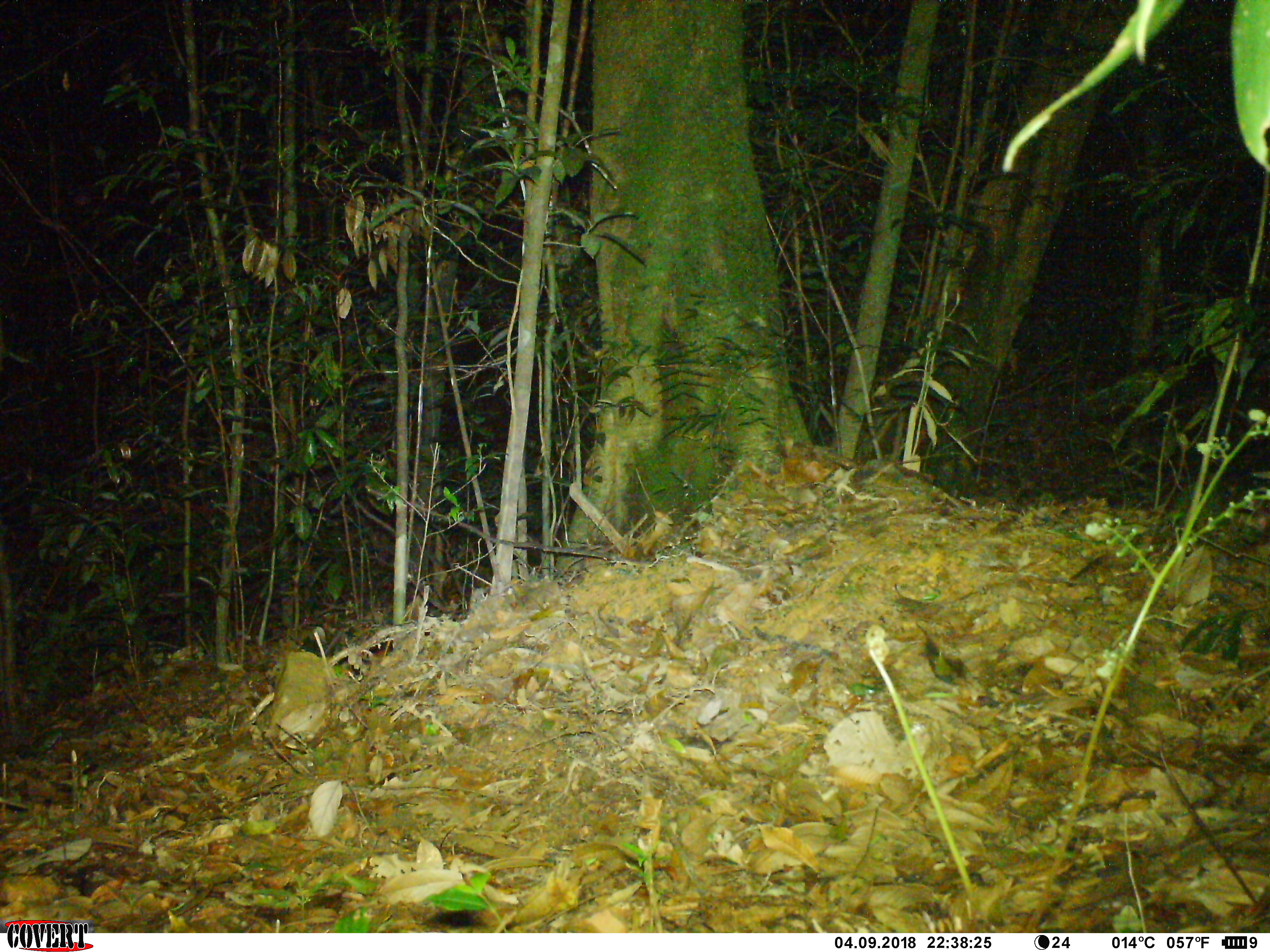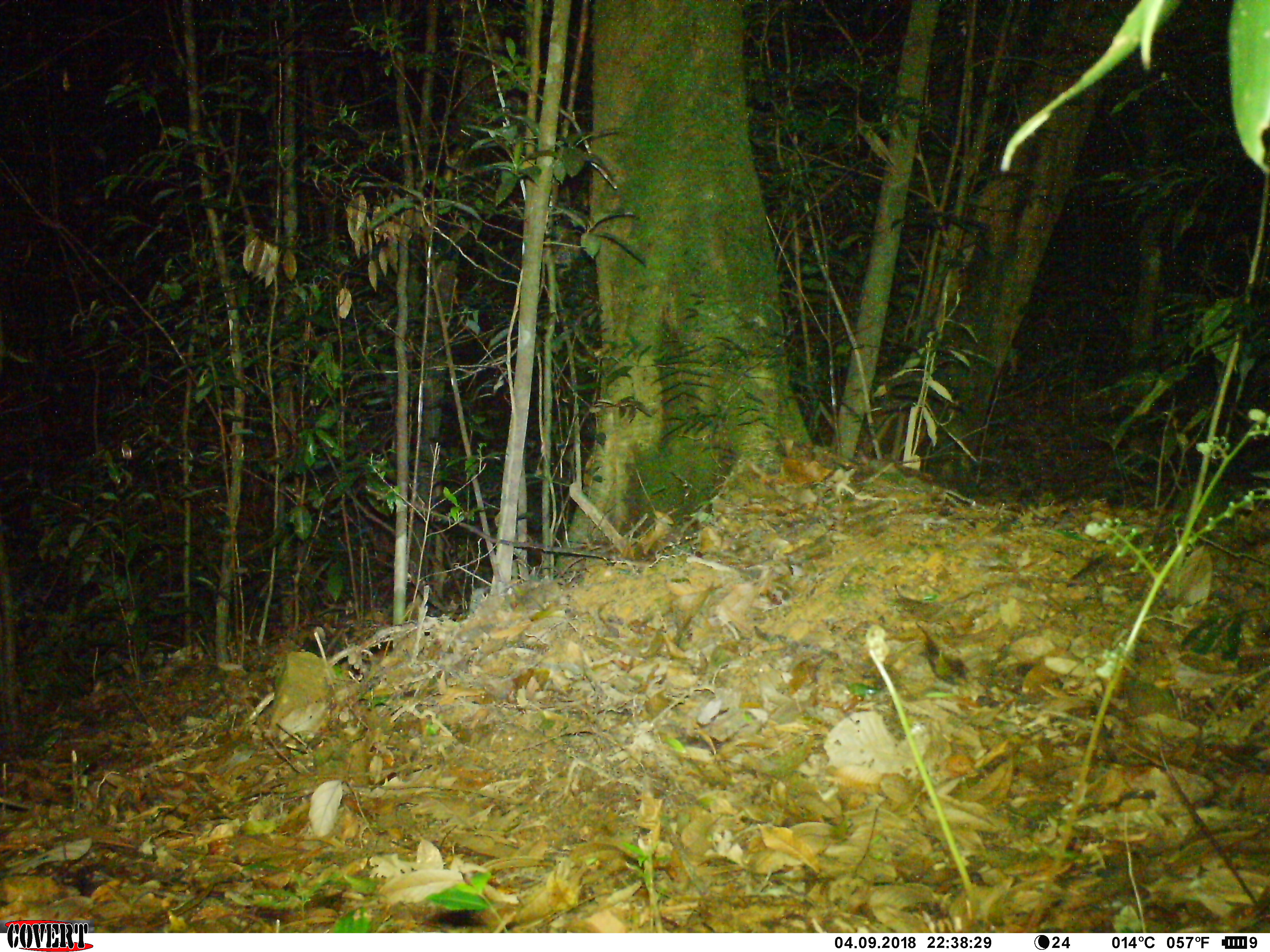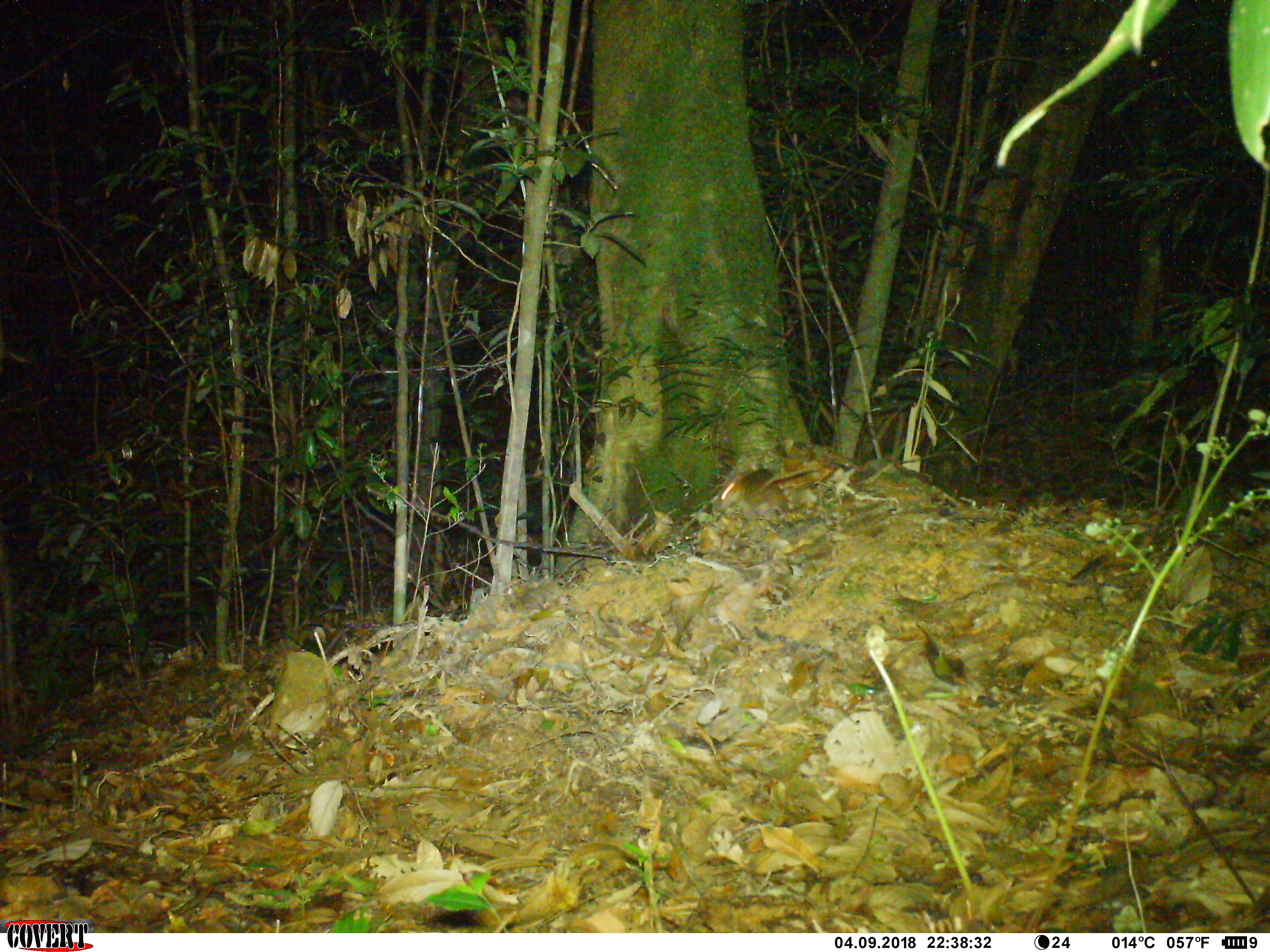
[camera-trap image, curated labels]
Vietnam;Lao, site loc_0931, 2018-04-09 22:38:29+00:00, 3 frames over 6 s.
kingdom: Animalia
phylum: Chordata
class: Mammalia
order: Rodentia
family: Muridae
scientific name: Muridae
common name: old-world mice and rats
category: unidentified murid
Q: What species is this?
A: Unidentified murid (old-world mice and rats) (Muridae).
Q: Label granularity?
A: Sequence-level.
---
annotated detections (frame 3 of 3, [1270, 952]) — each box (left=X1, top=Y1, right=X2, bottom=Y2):
unidentified murid: (left=719, top=468, right=820, bottom=517)